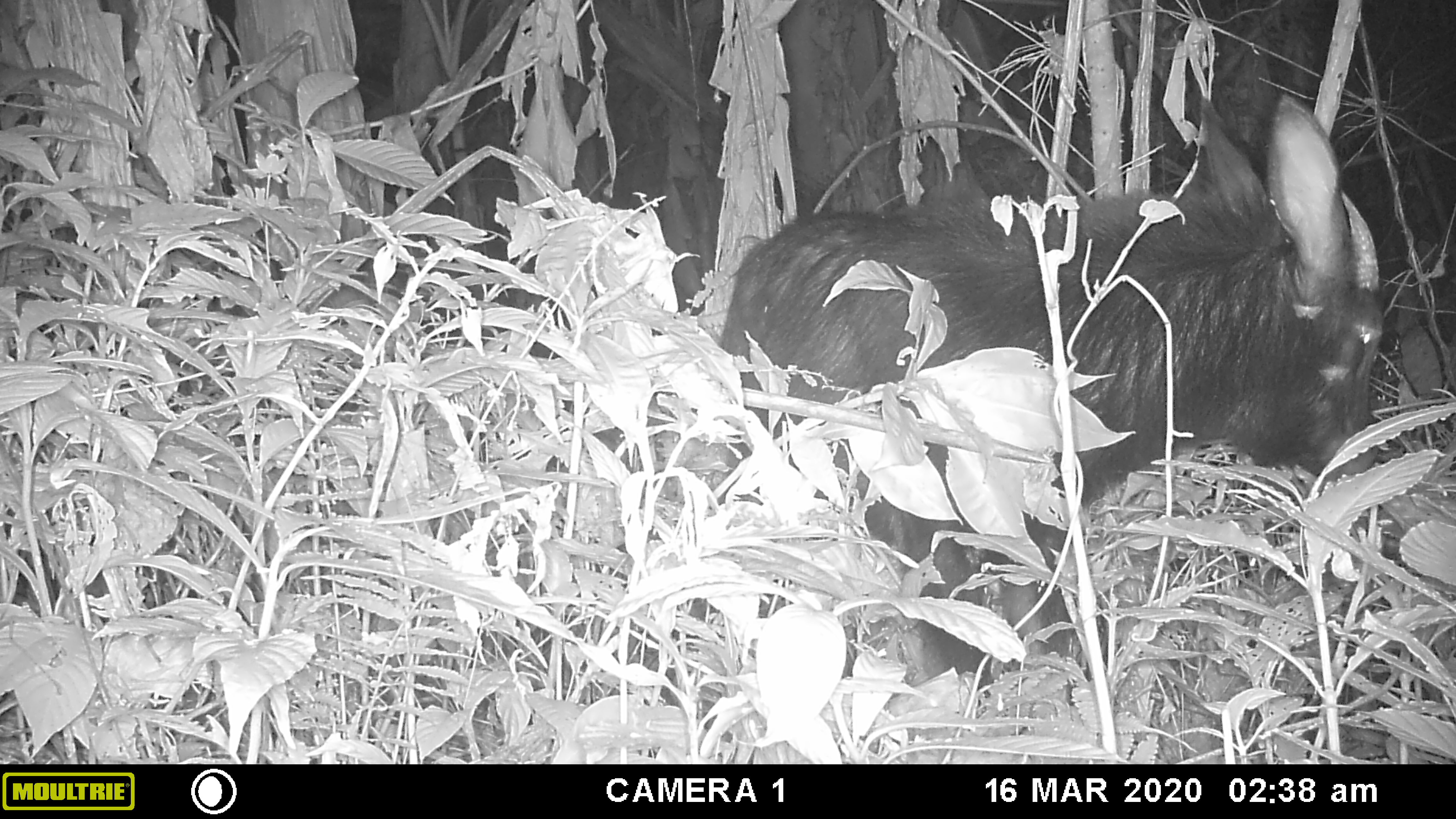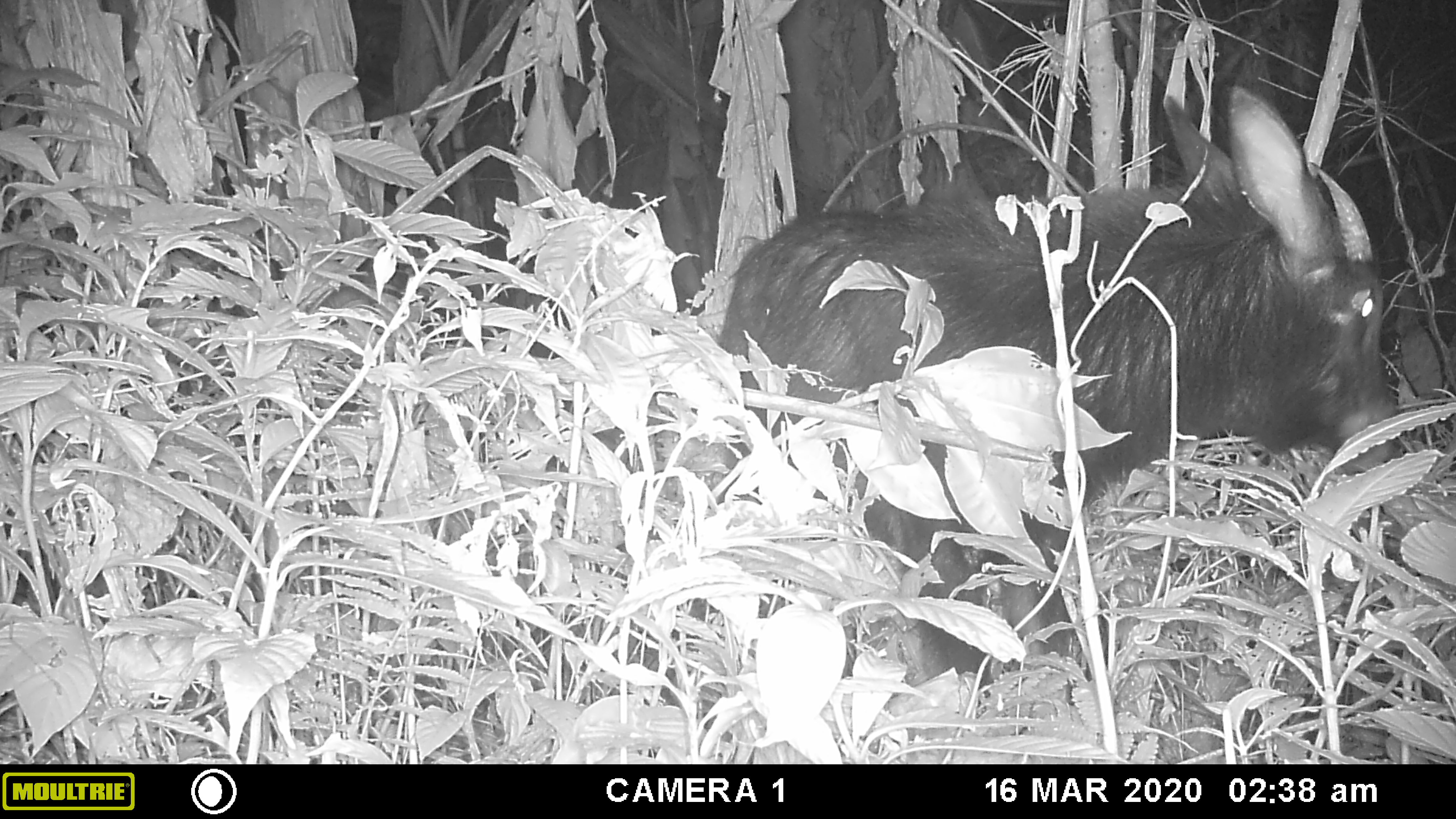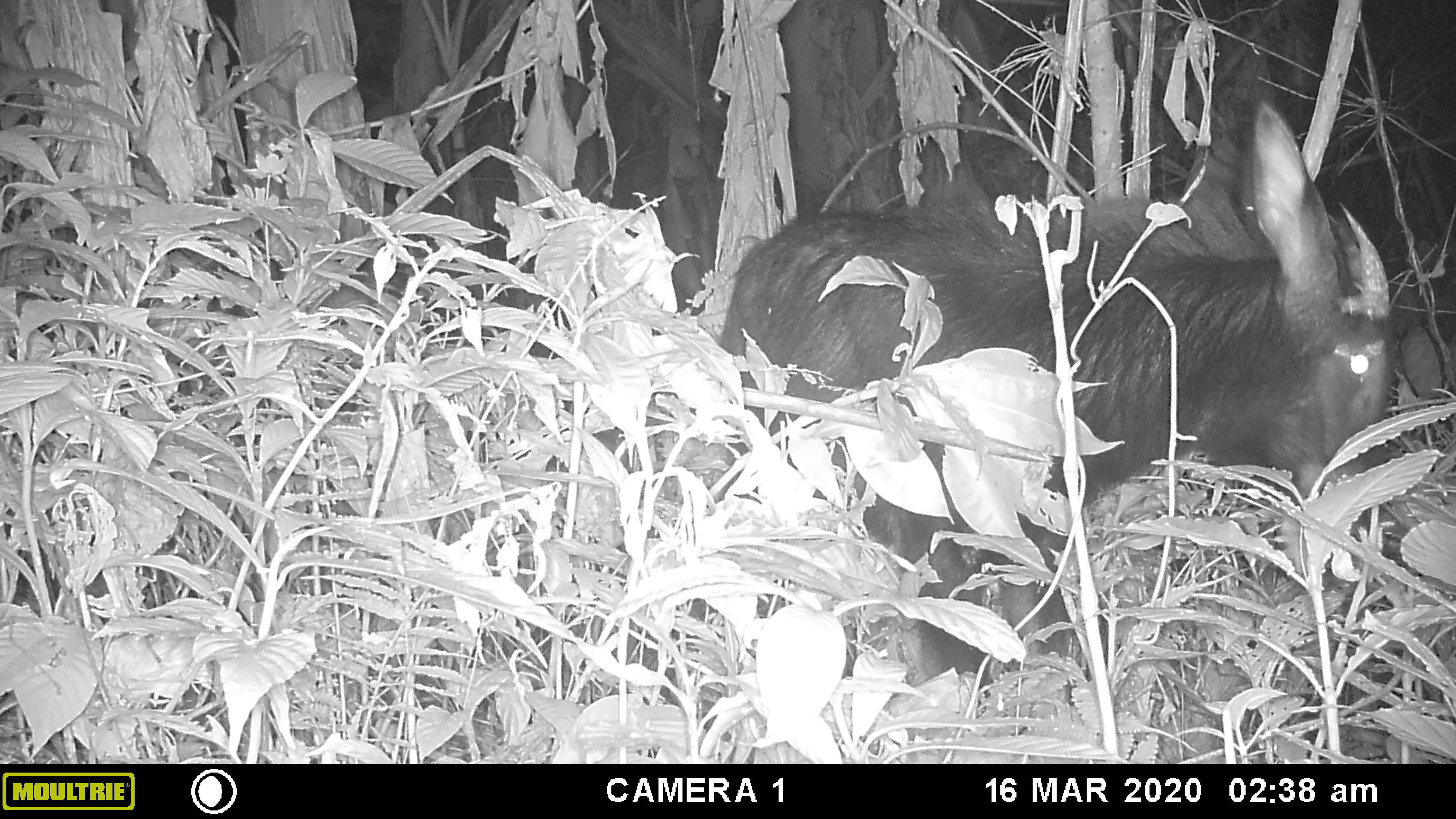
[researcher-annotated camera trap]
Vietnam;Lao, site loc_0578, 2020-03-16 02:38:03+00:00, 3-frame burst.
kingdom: Animalia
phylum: Chordata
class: Mammalia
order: Artiodactyla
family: Bovidae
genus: Capricornis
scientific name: Capricornis sumatraensis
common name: chinese serow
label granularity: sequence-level